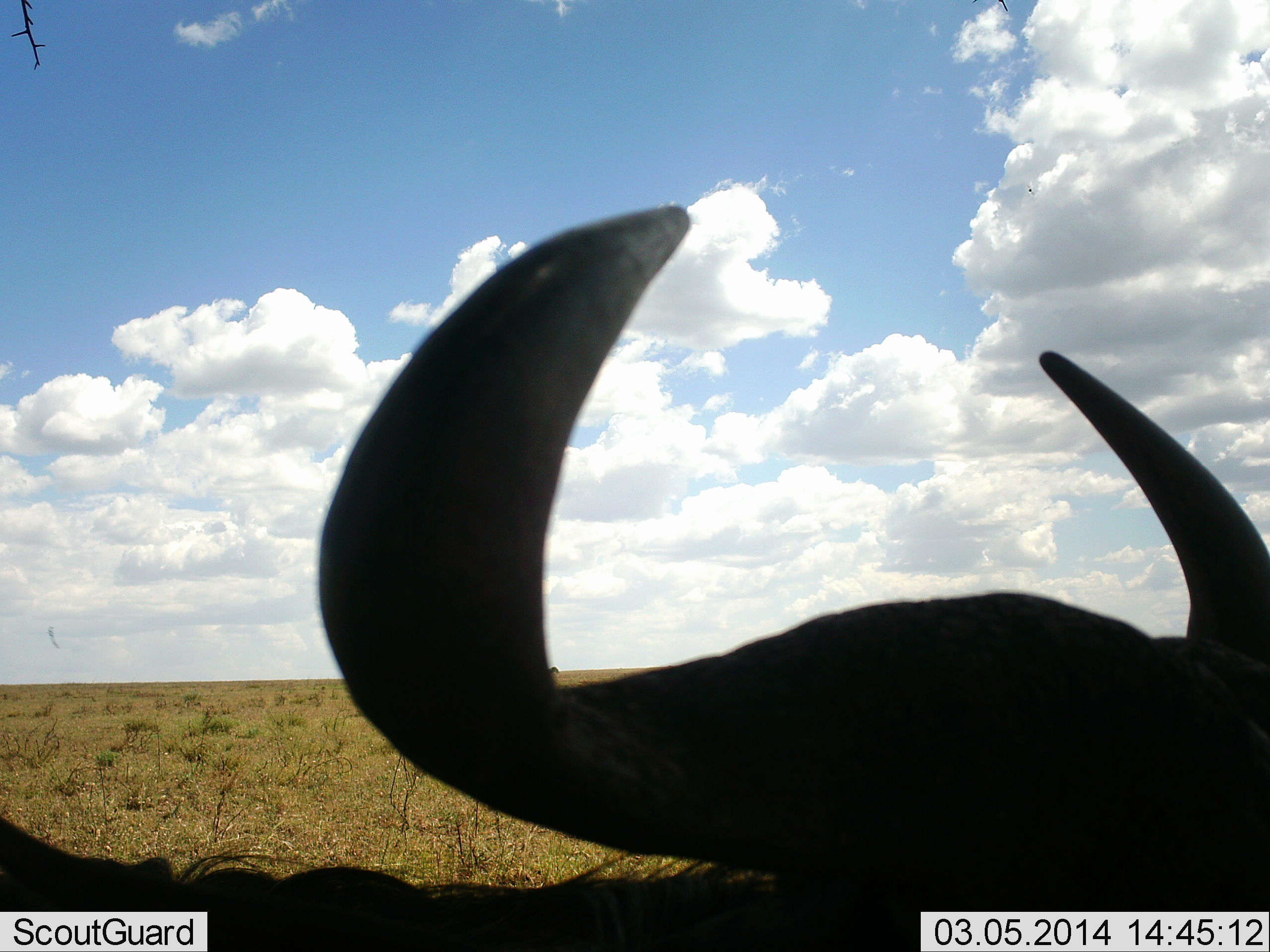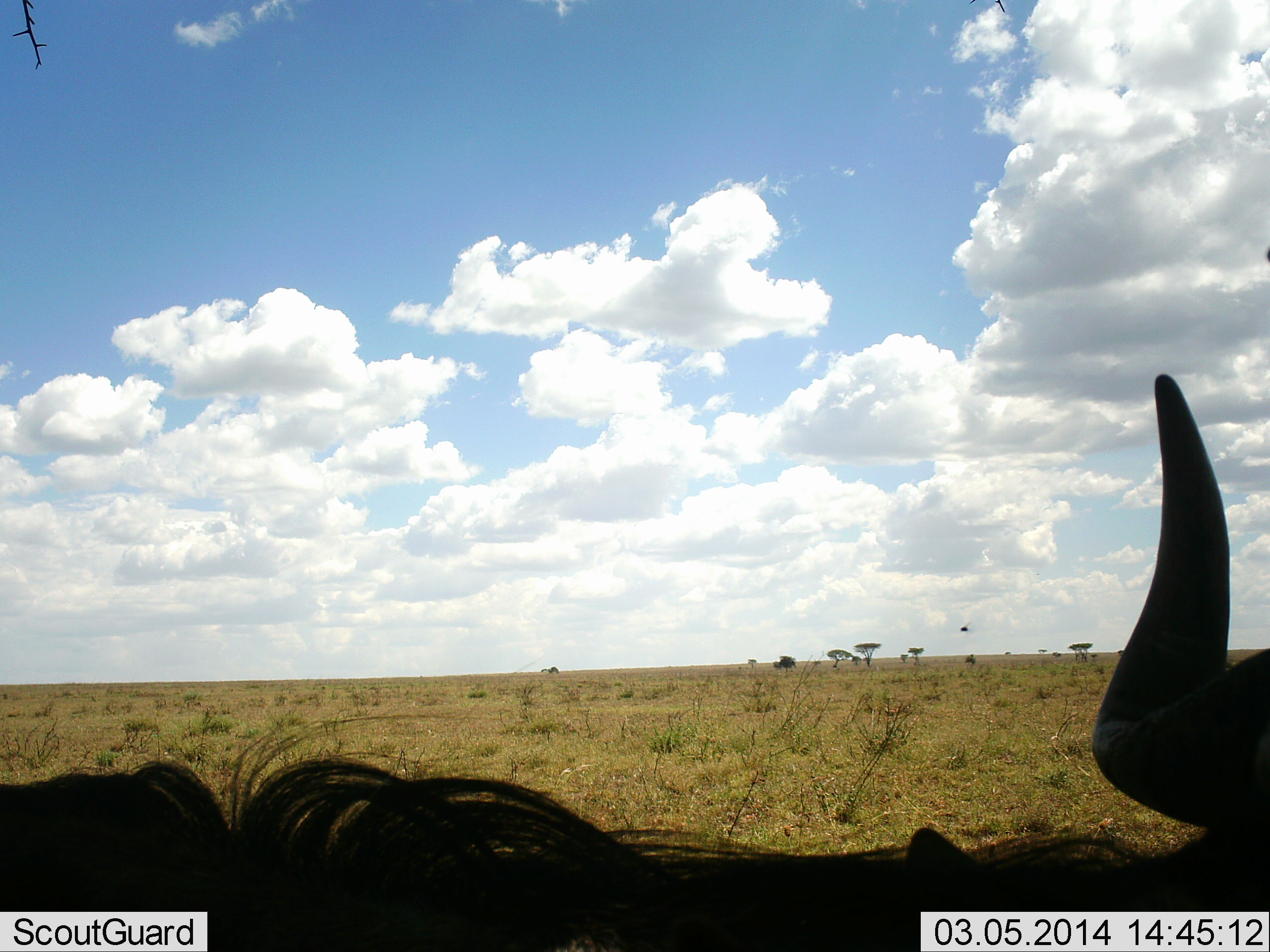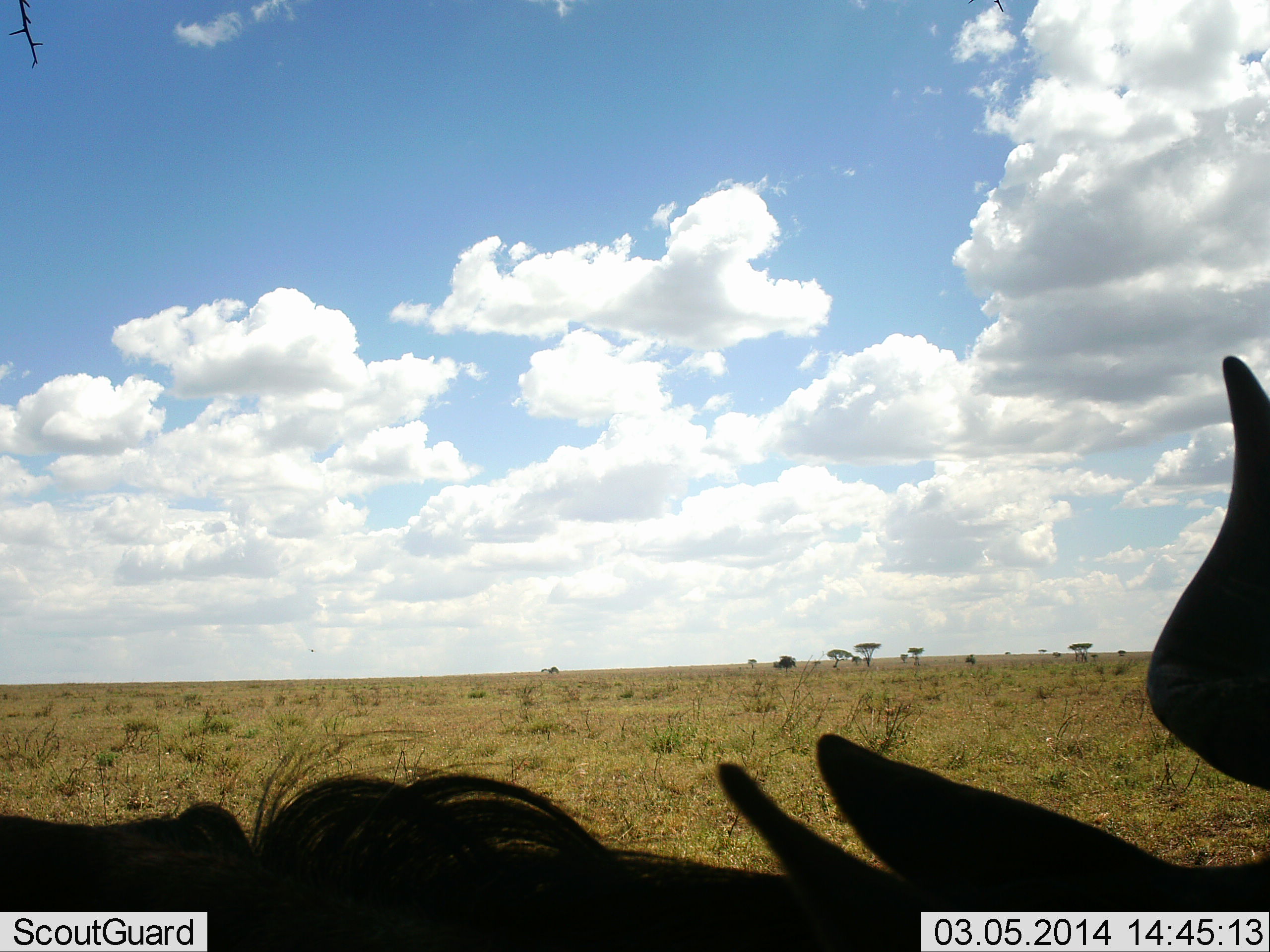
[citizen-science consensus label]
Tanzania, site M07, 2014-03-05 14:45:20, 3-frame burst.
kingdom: Animalia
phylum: Chordata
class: Mammalia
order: Artiodactyla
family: Bovidae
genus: Connochaetes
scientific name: Connochaetes taurinus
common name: blue wildebeest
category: wildebeest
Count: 1.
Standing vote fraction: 50%.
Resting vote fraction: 30%.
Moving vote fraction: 10%.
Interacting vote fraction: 10%.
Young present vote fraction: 0%.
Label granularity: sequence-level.